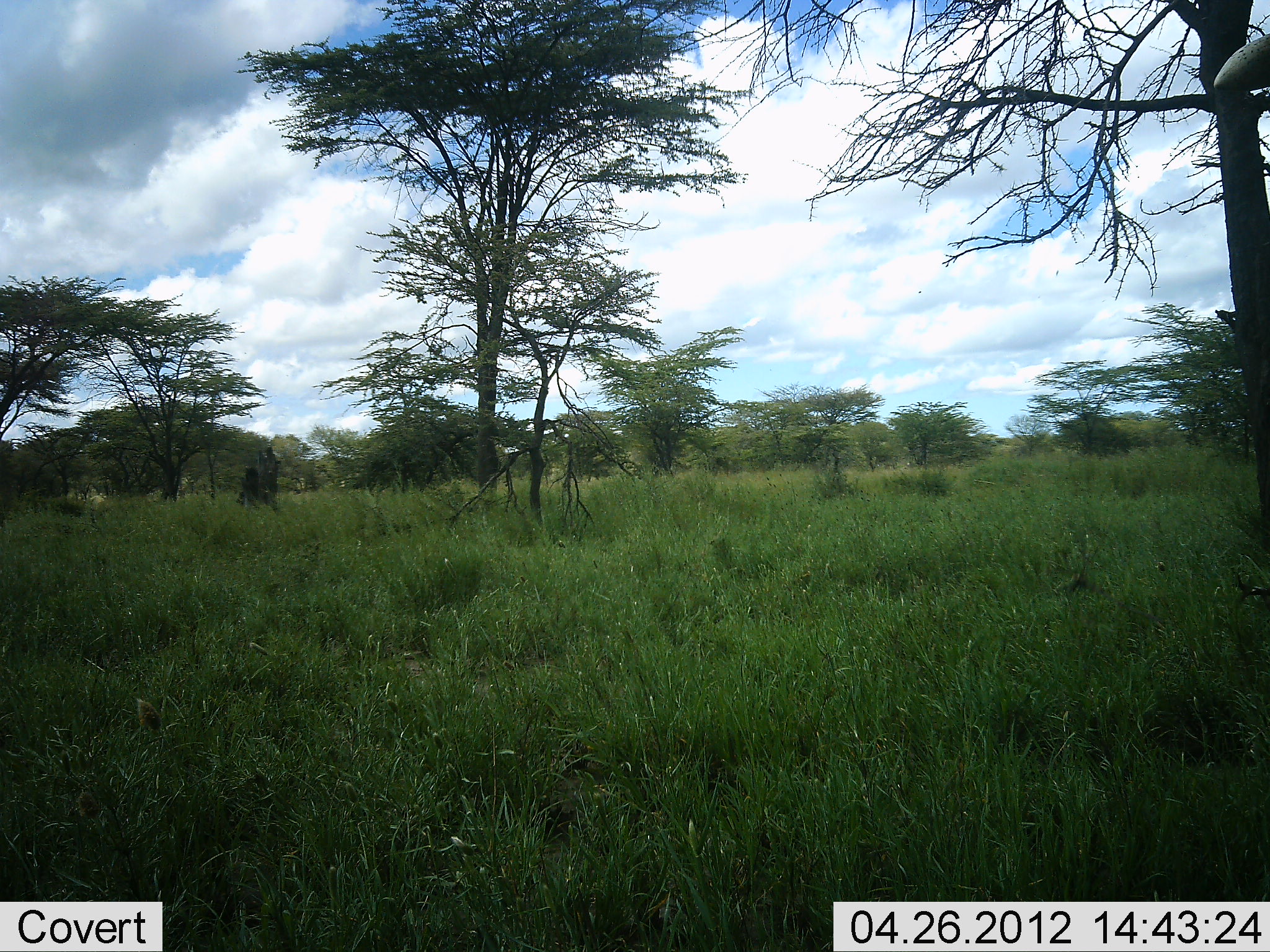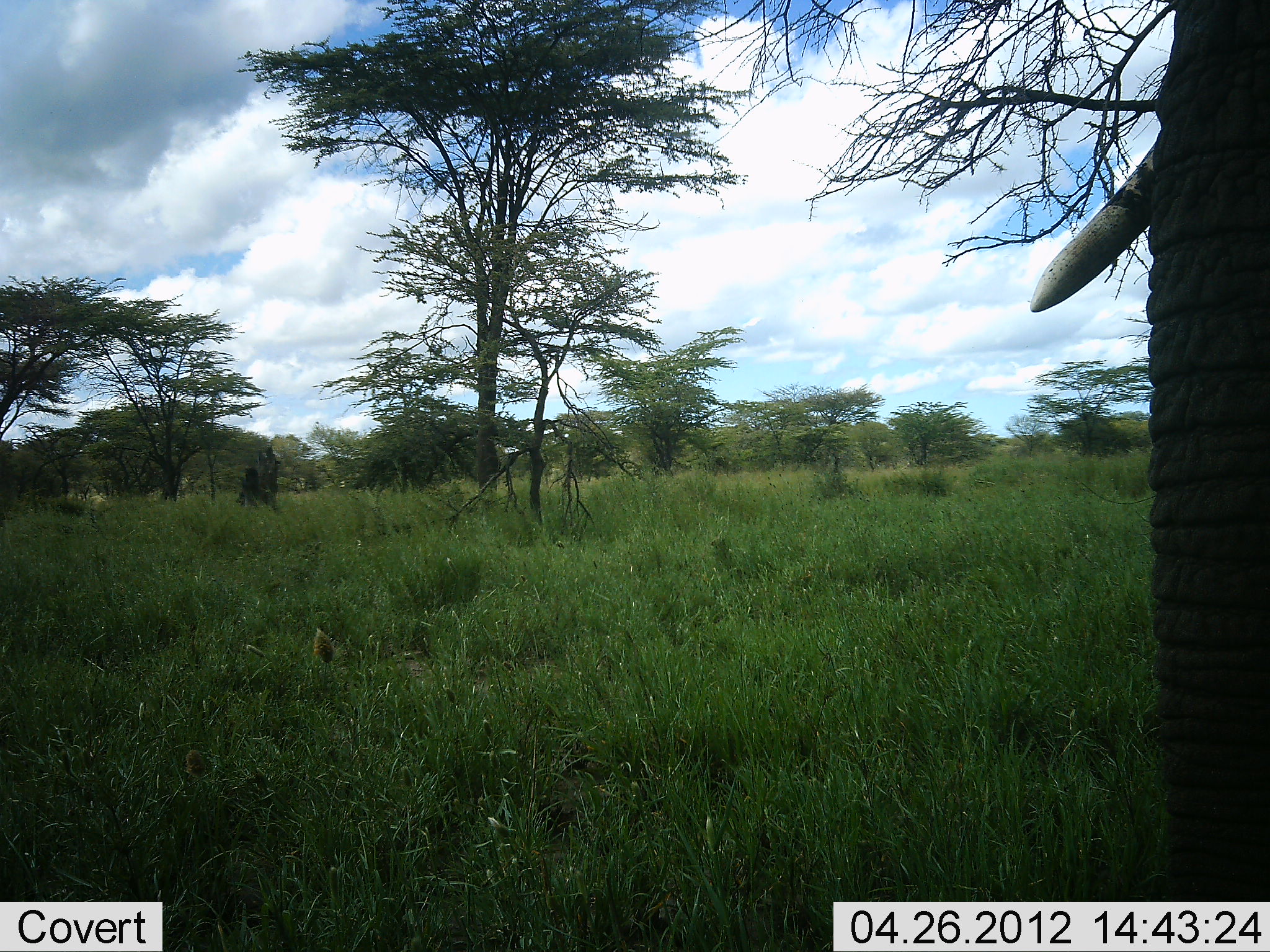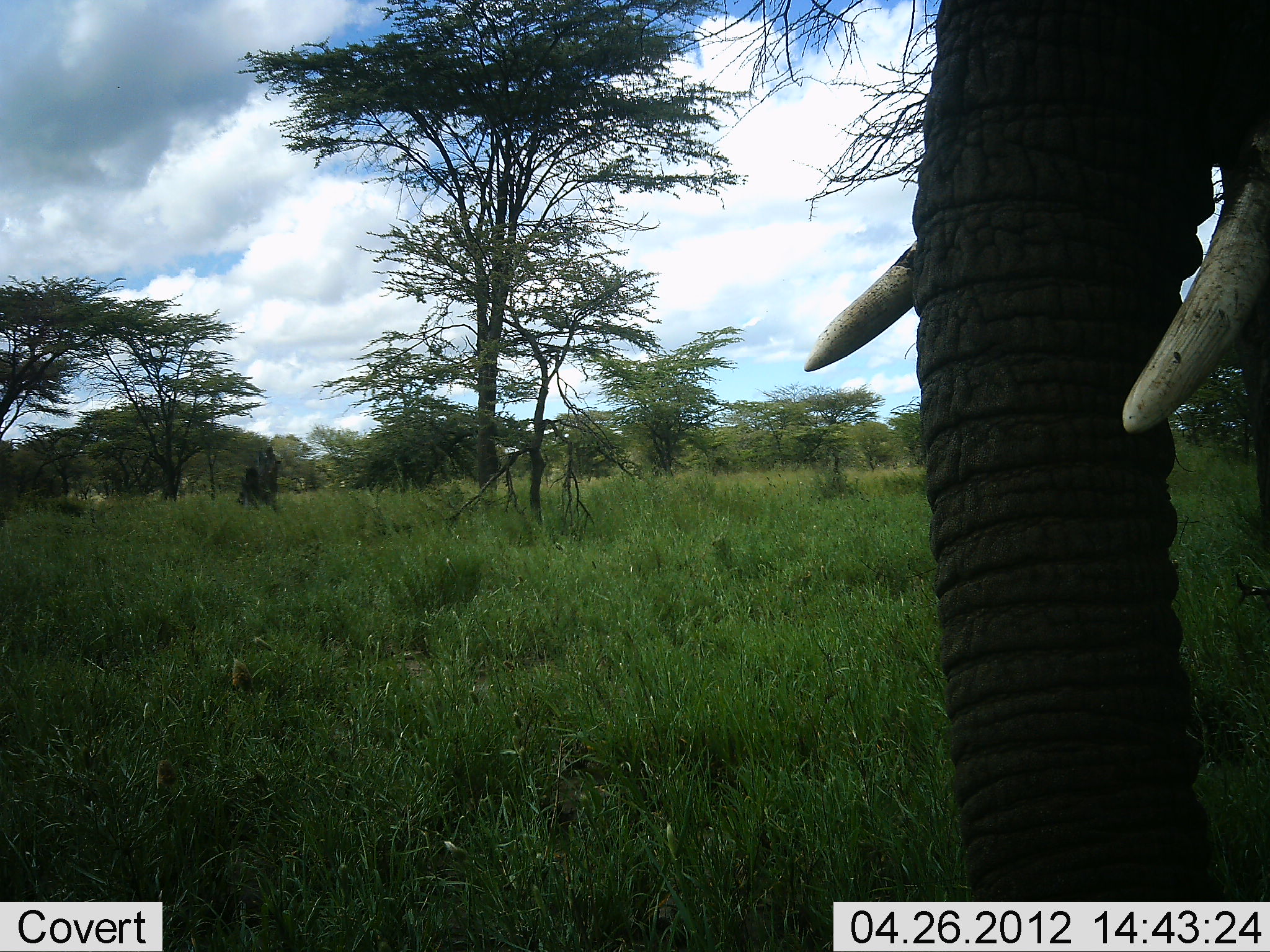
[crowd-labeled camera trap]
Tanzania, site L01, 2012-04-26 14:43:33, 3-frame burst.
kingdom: Animalia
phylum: Chordata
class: Mammalia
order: Proboscidea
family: Elephantidae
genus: Loxodonta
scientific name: Loxodonta africana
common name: african bush elephant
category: elephant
Elephant (african bush elephant) (Loxodonta africana), count 1. Behavior (volunteer vote fractions): standing 24%, resting 0%, moving 71%, interacting 0%. Young present (vote fraction): 0%. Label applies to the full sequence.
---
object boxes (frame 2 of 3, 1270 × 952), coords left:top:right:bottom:
animal: 1030:1:1270:901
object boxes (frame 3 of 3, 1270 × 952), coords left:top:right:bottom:
animal: 804:2:1270:904